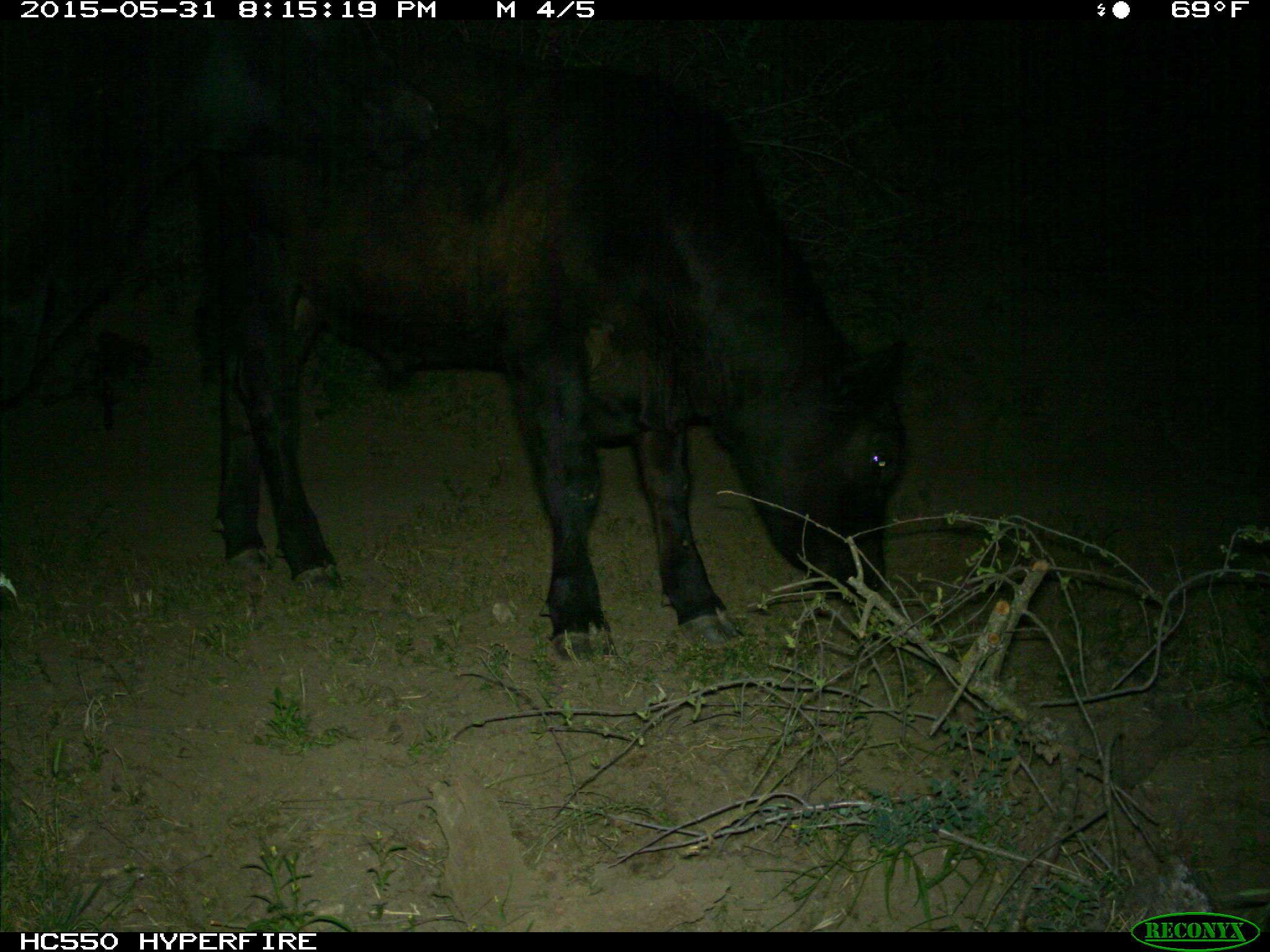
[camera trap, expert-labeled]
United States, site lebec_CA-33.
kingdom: Animalia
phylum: Chordata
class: Mammalia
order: Artiodactyla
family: Bovidae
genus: Bos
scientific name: Bos taurus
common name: domestic cow